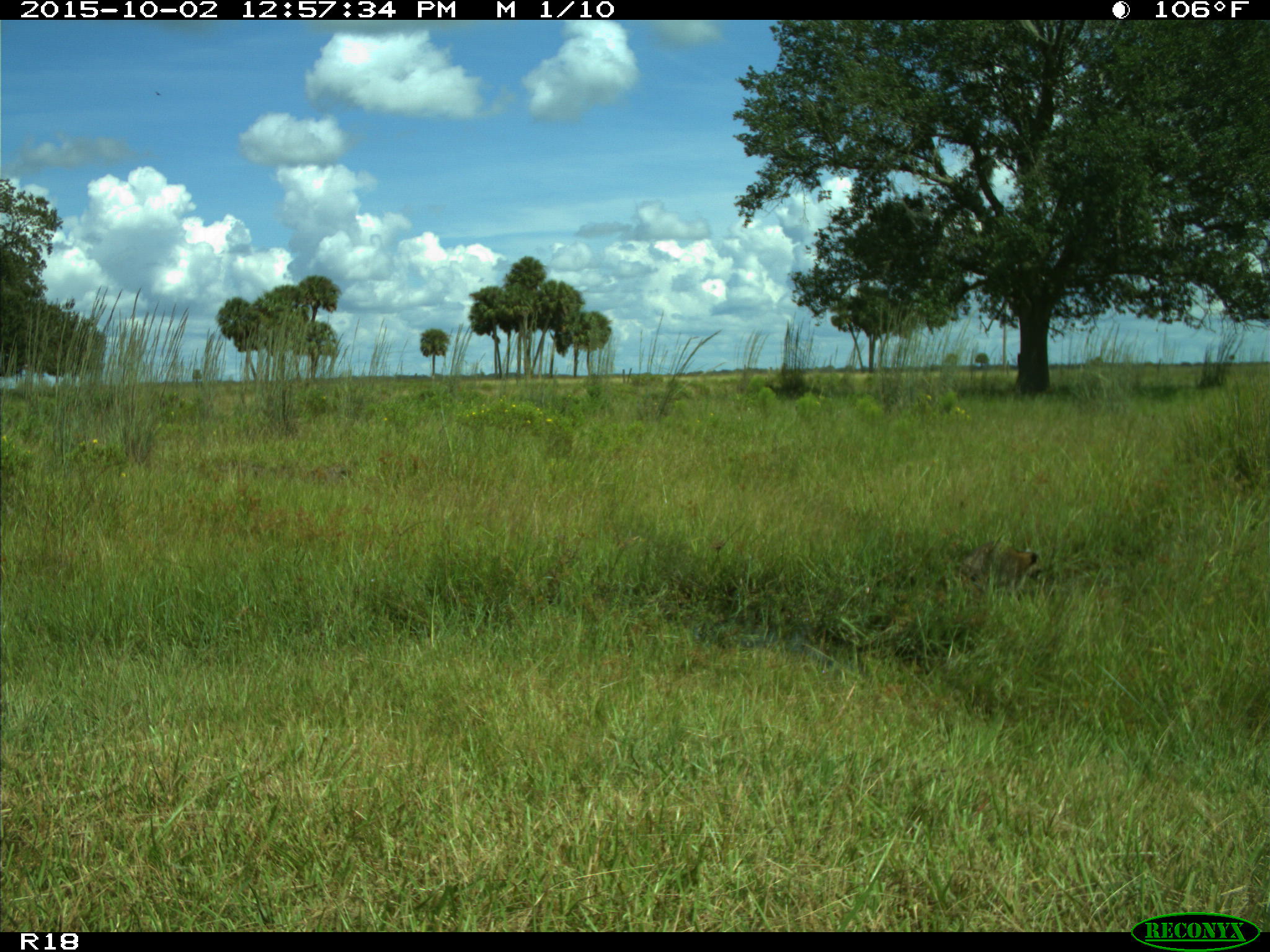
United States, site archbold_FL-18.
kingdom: Animalia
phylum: Chordata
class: Mammalia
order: Carnivora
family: Procyonidae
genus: Procyon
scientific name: Procyon lotor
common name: common raccoon